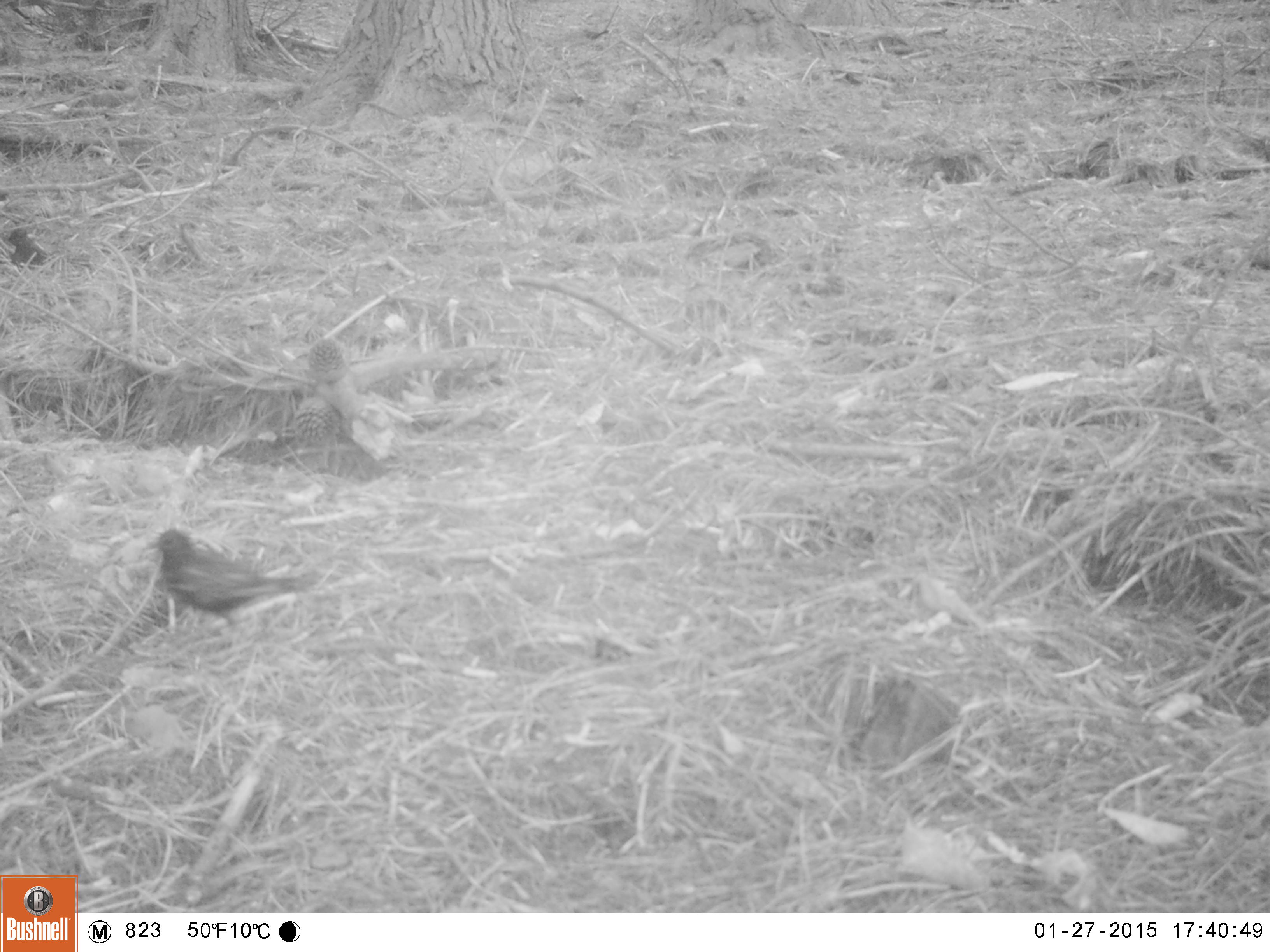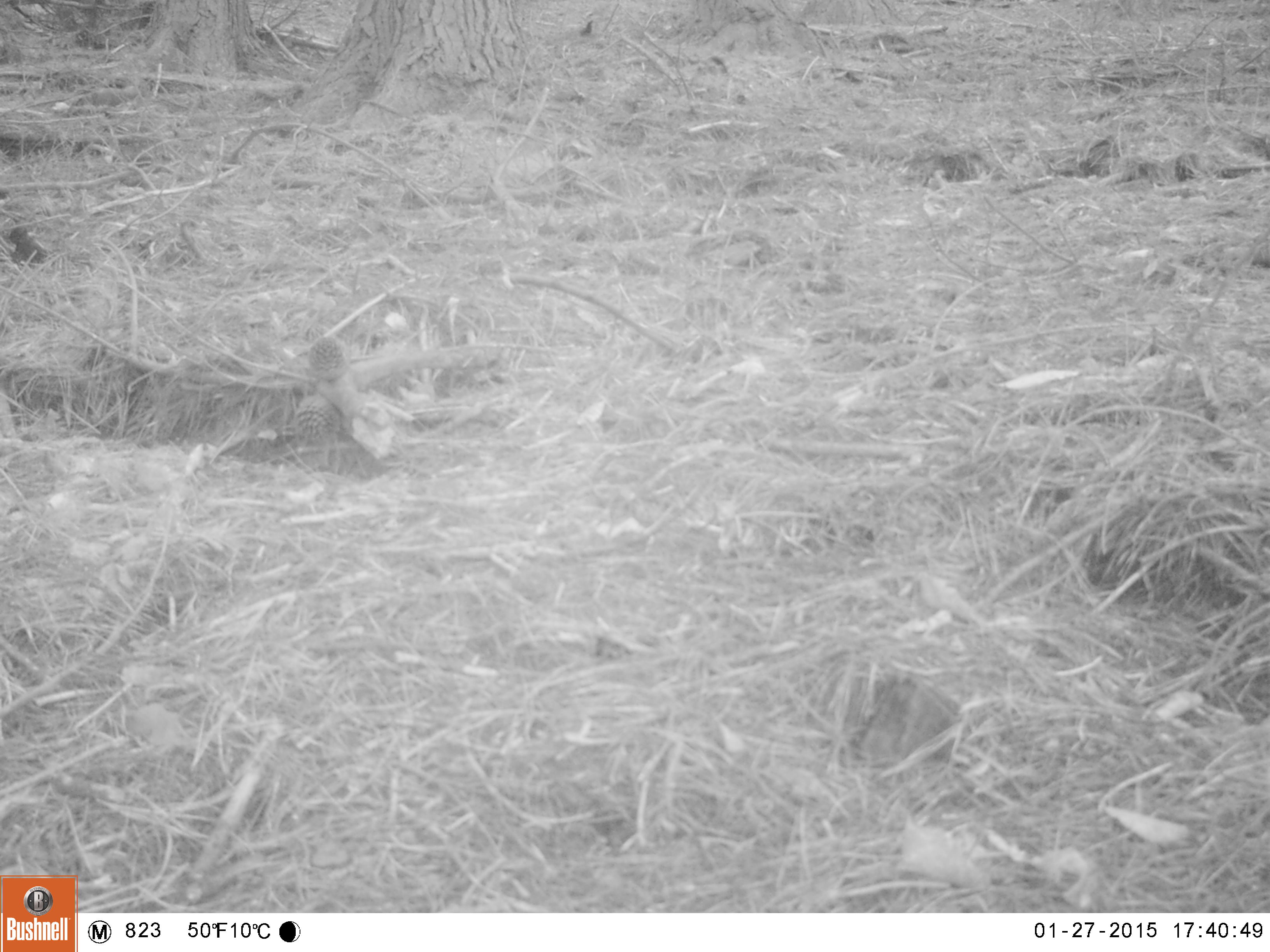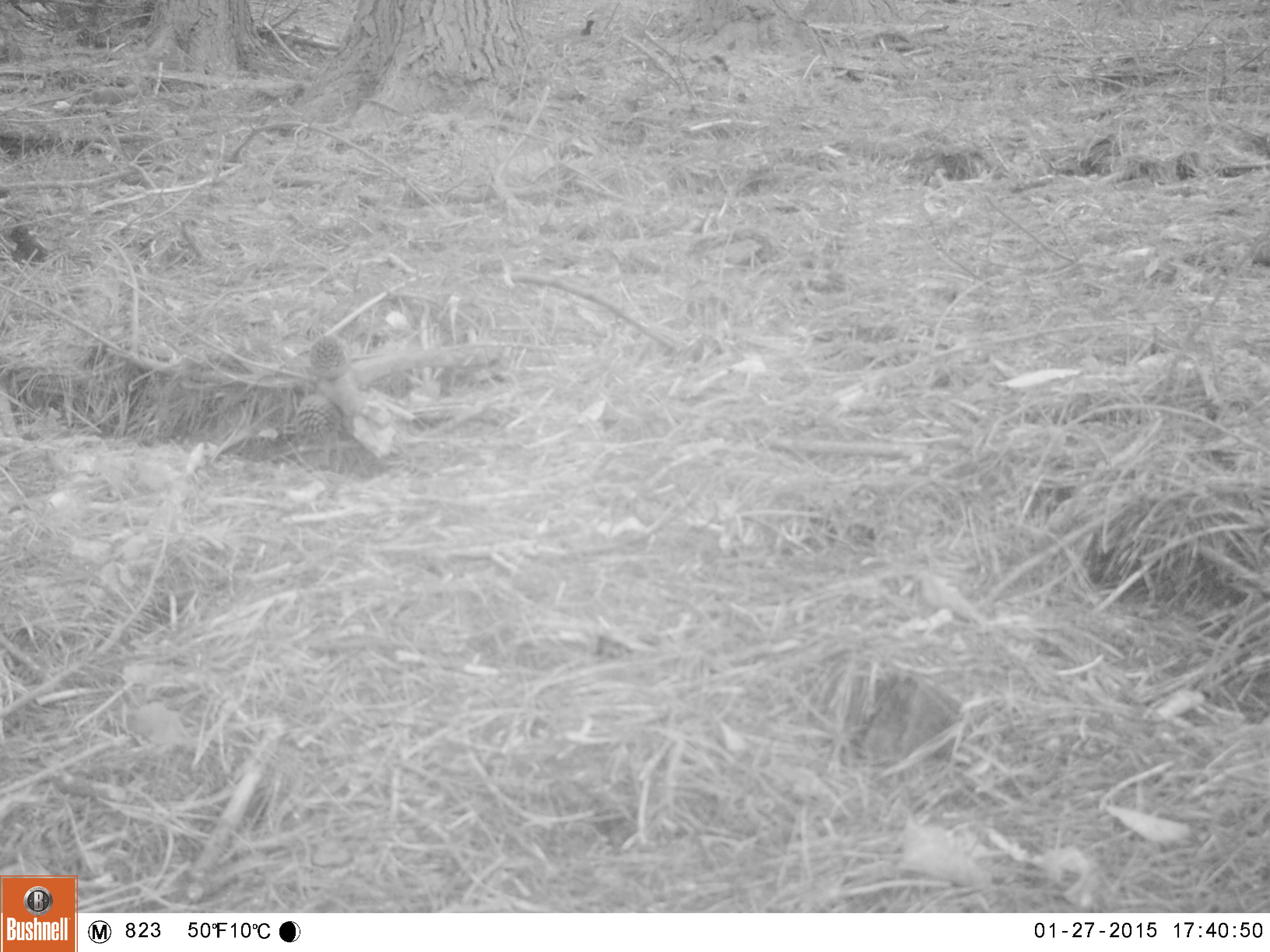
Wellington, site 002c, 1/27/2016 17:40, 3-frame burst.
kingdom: Animalia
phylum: Chordata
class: Aves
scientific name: Aves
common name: bird